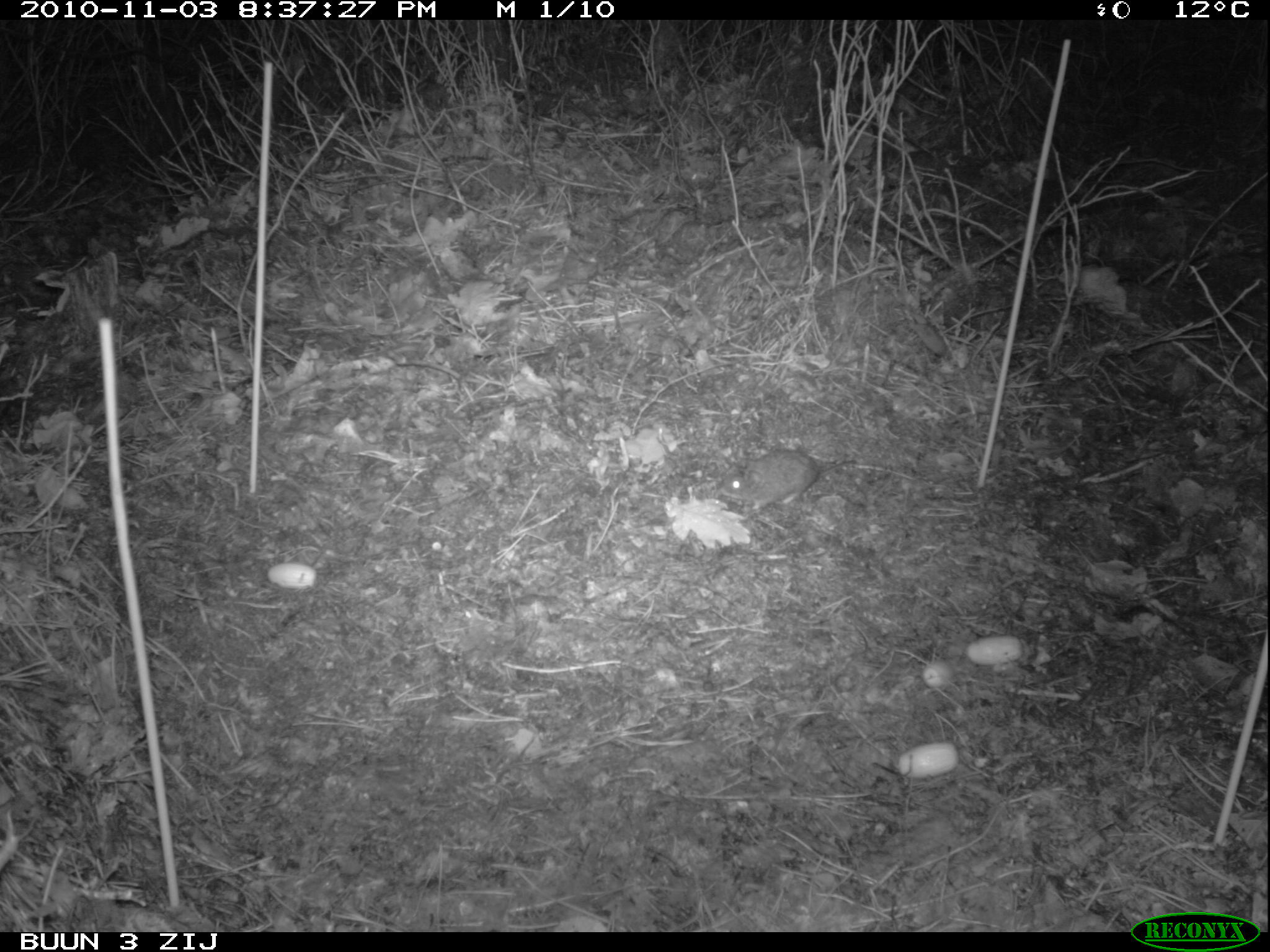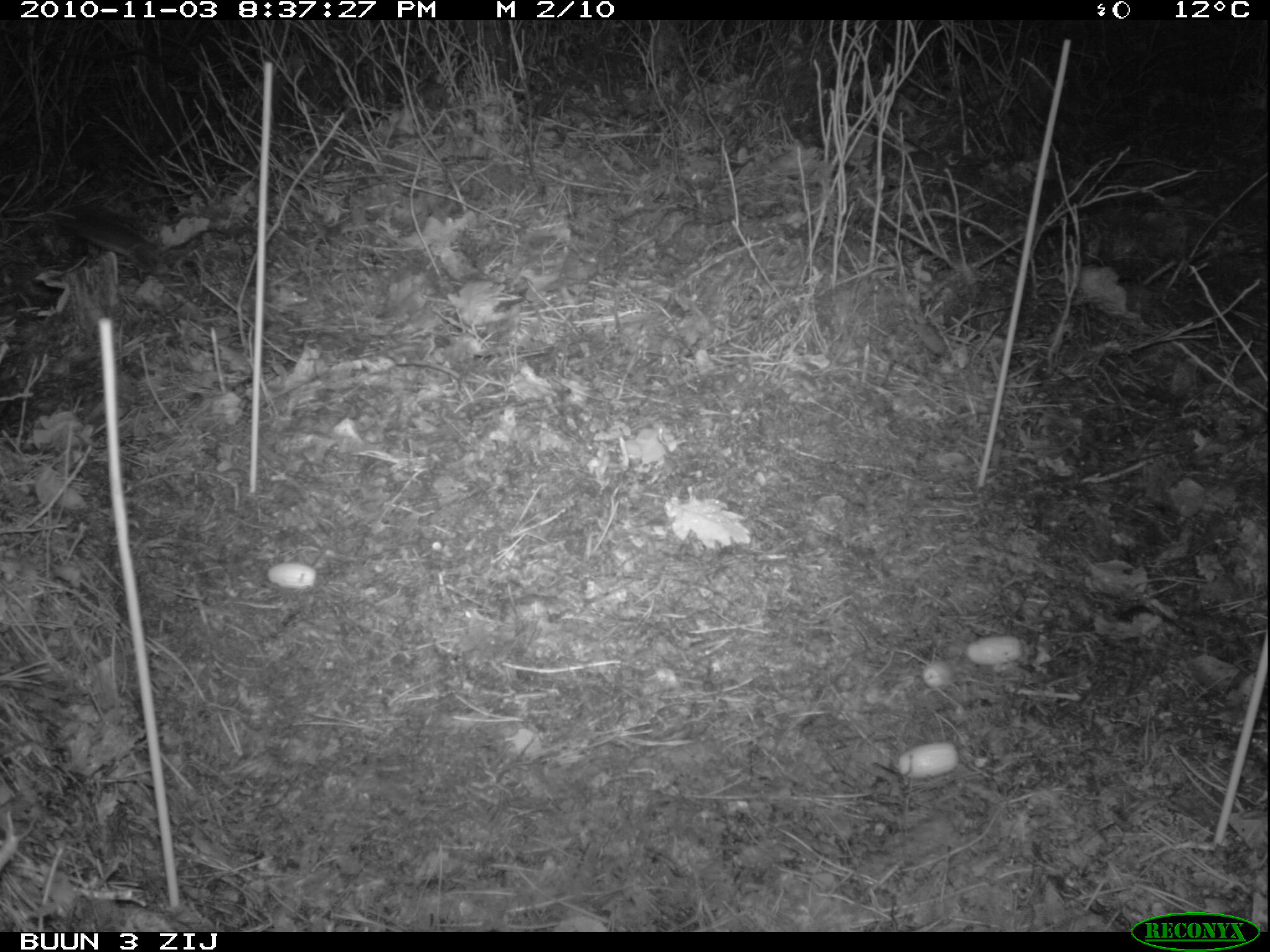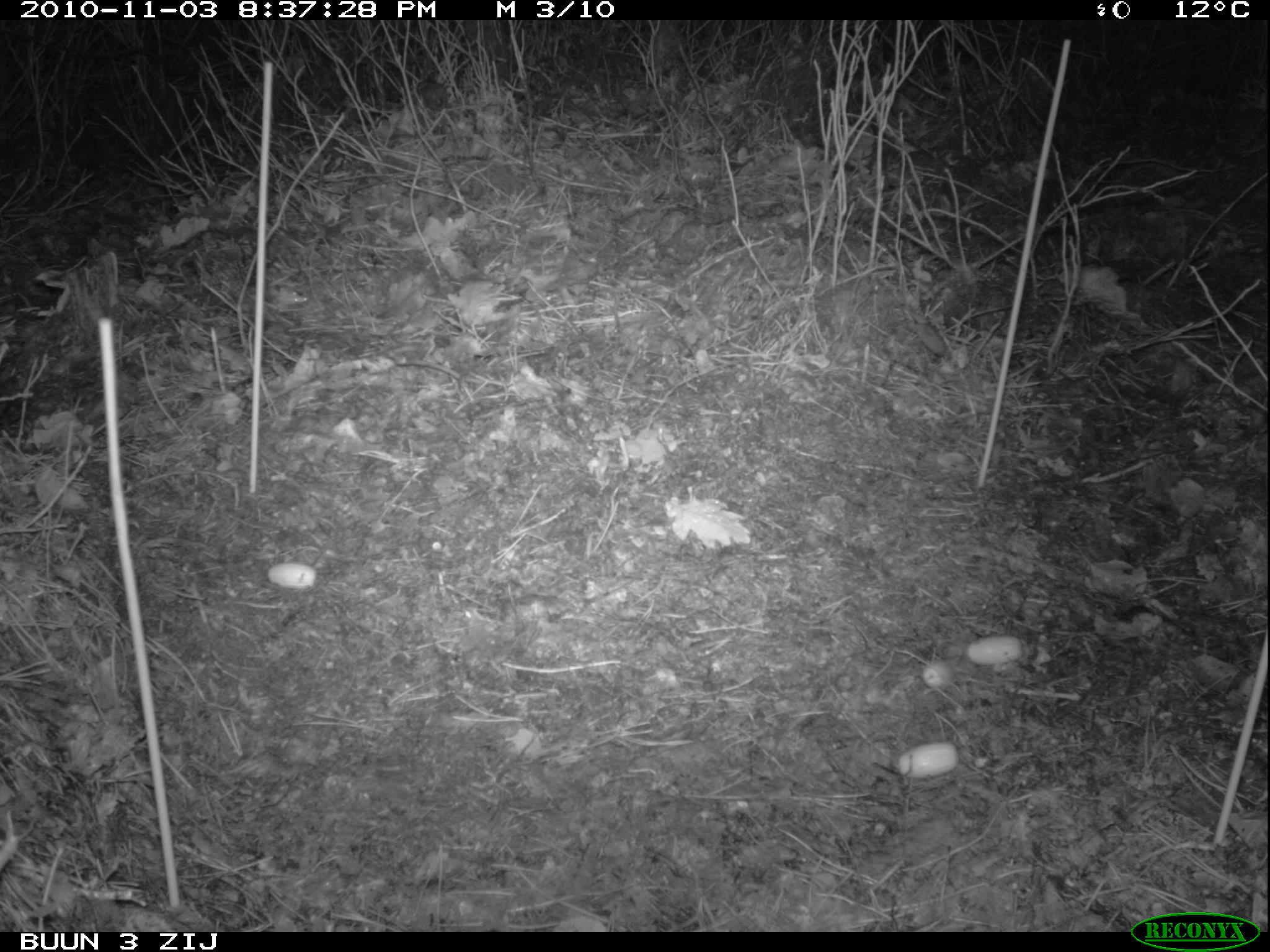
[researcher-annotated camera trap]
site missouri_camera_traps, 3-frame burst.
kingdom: Animalia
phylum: Chordata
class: Mammalia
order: Rodentia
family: Muridae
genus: Apodemus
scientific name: Apodemus sylvaticus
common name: wood mouse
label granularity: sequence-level